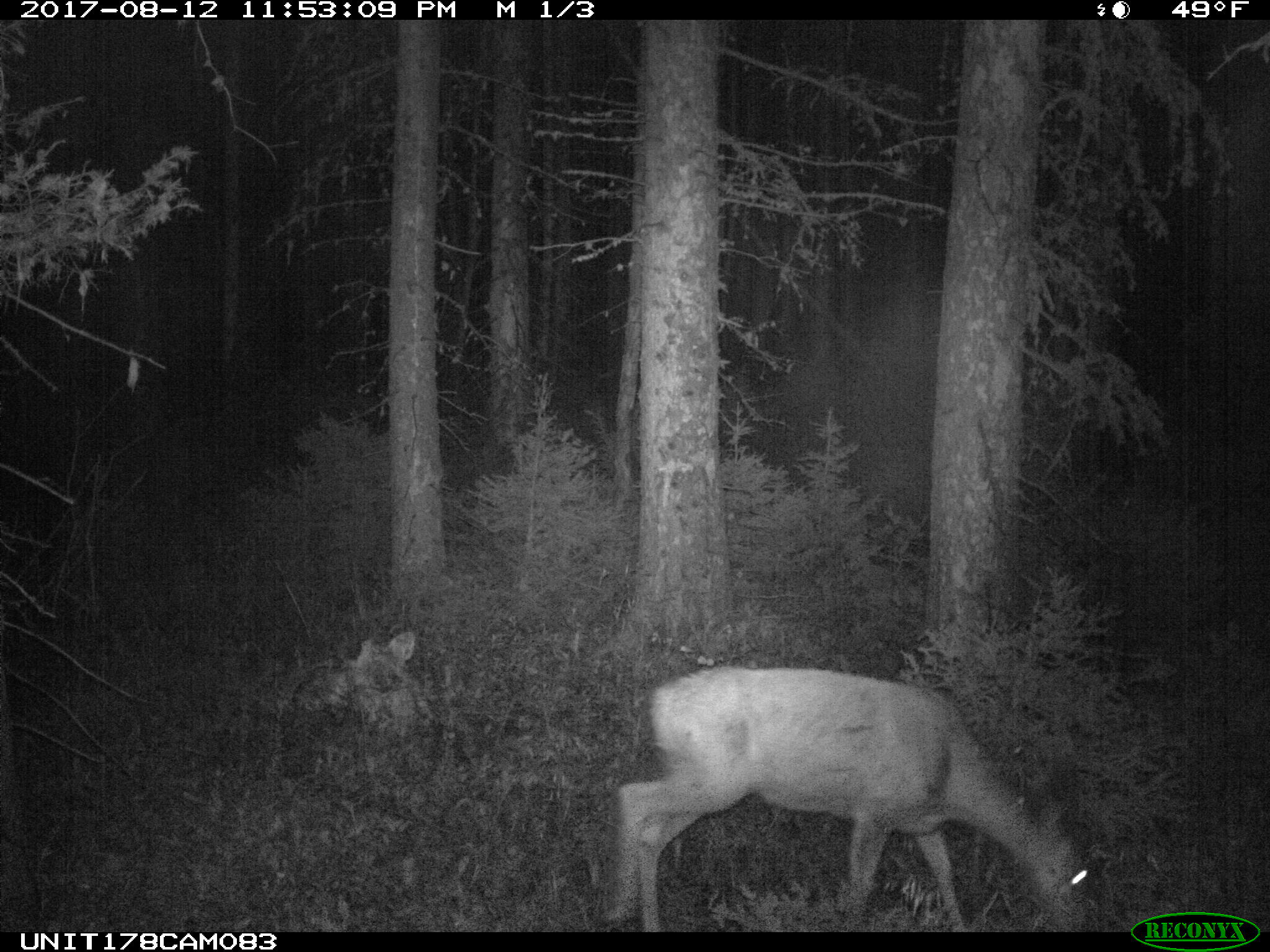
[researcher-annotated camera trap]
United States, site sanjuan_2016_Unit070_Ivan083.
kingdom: Animalia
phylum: Chordata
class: Mammalia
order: Artiodactyla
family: Cervidae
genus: Odocoileus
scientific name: Odocoileus hemionus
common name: mule deer